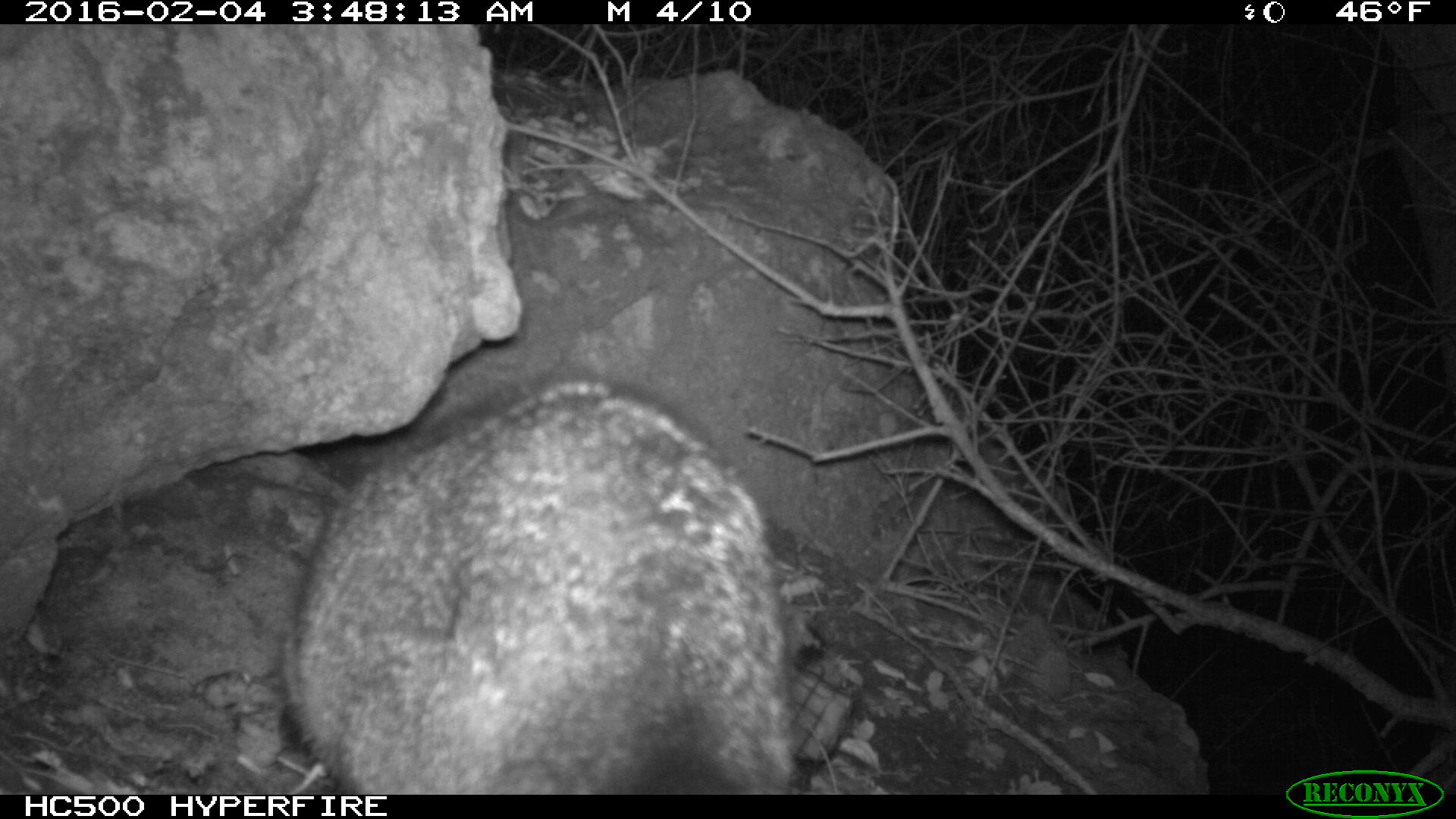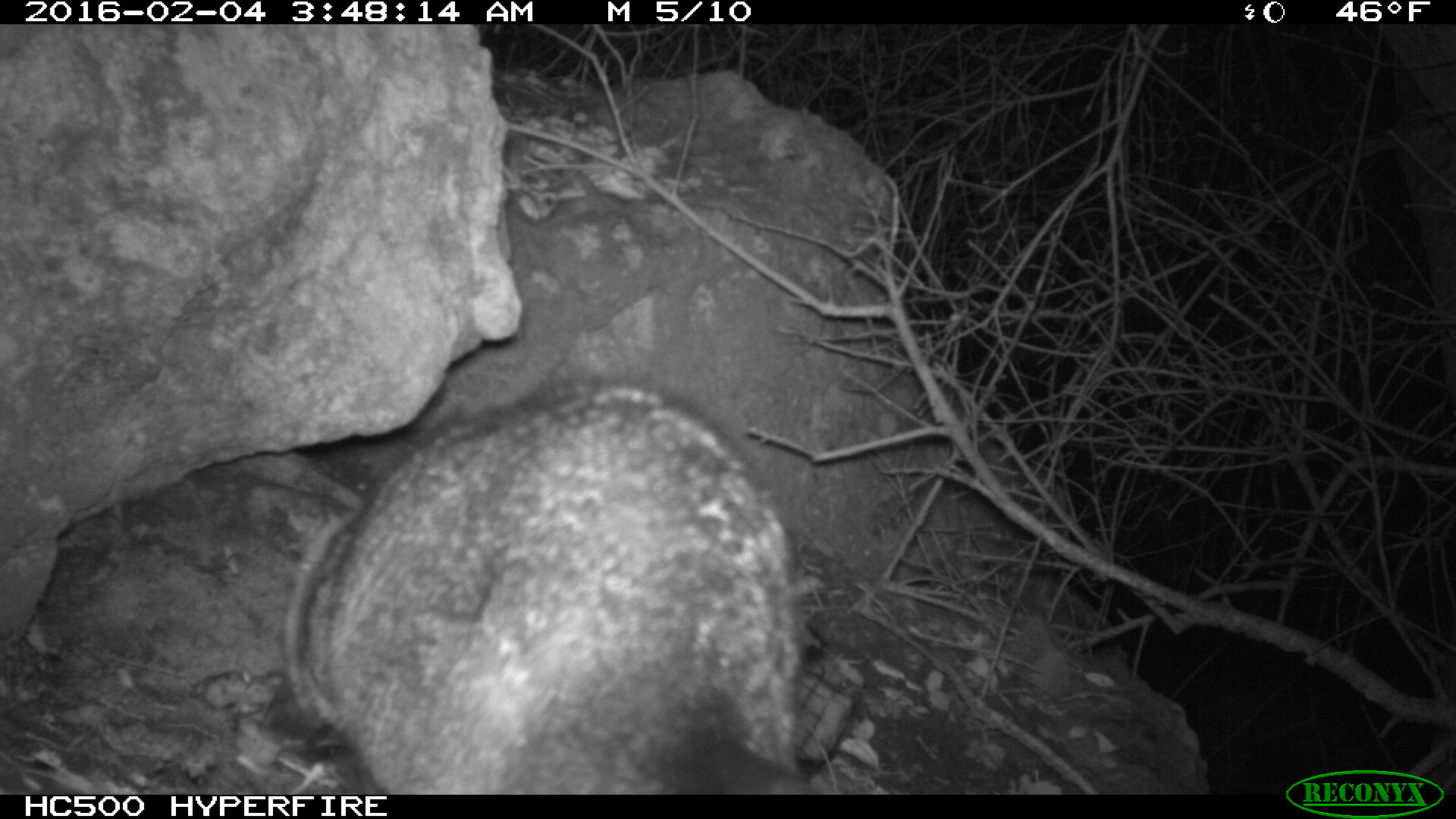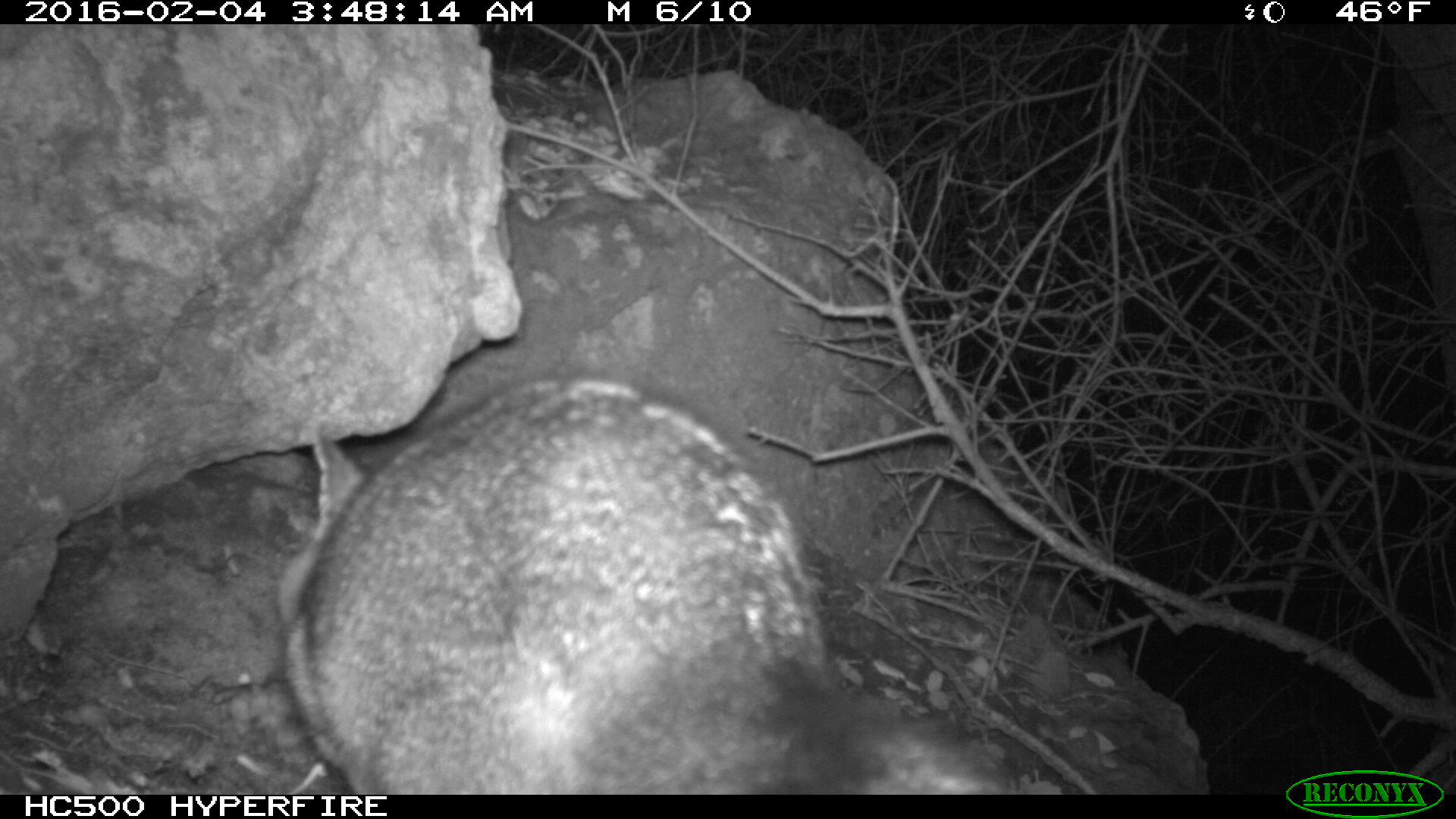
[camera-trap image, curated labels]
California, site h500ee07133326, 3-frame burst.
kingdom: Animalia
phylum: Chordata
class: Mammalia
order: Carnivora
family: Canidae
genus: Urocyon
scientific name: Urocyon littoralis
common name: island fox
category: fox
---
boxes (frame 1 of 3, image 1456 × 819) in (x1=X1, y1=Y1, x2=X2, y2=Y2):
fox: (x1=279, y1=364, x2=794, y2=795)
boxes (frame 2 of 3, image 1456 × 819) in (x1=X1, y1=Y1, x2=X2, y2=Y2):
fox: (x1=265, y1=362, x2=841, y2=792)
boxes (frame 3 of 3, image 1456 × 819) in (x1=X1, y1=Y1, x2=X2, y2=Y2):
fox: (x1=277, y1=369, x2=1010, y2=793)